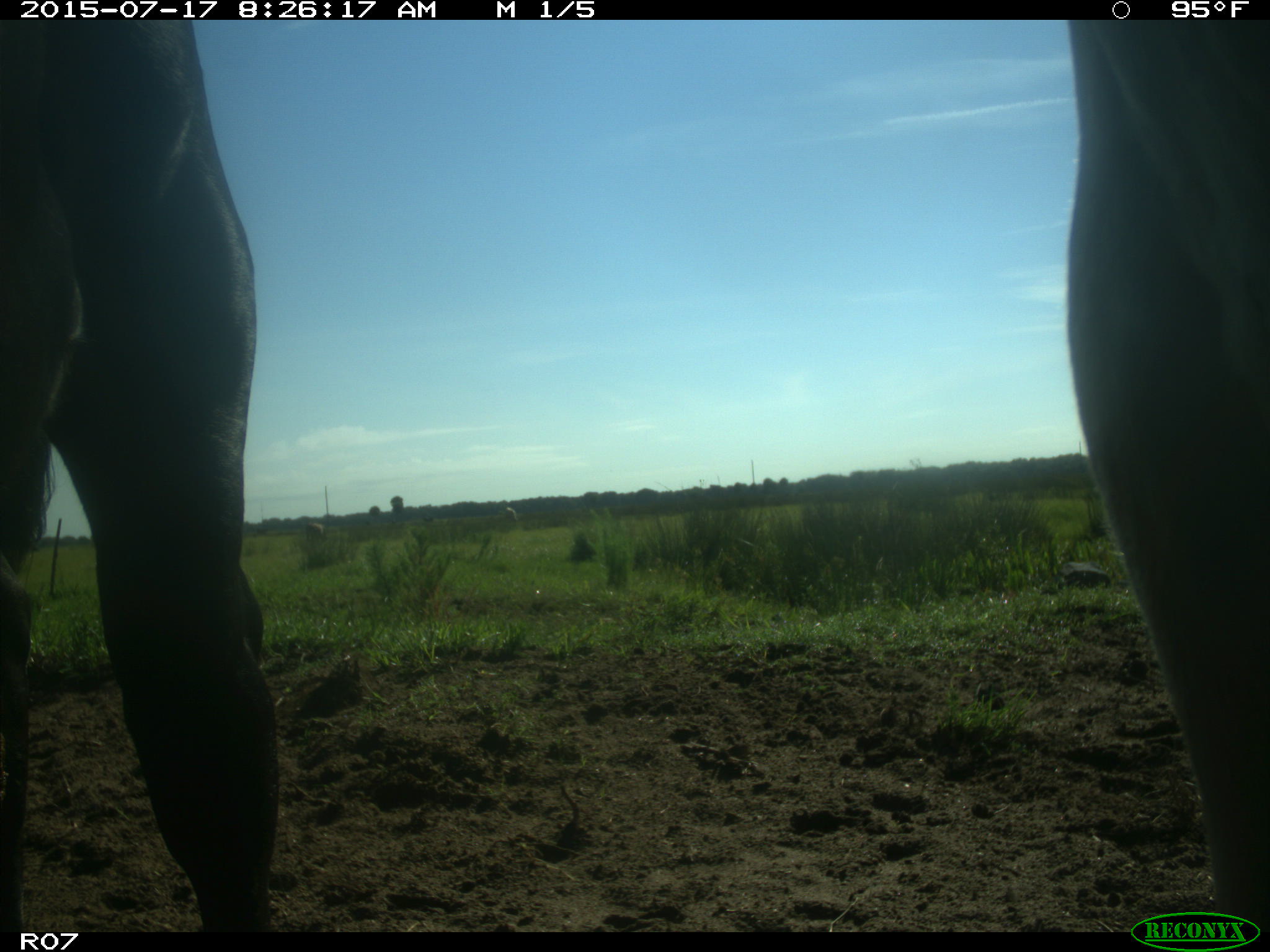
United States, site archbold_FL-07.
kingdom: Animalia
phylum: Chordata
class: Mammalia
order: Artiodactyla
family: Bovidae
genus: Bos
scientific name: Bos taurus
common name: domestic cow